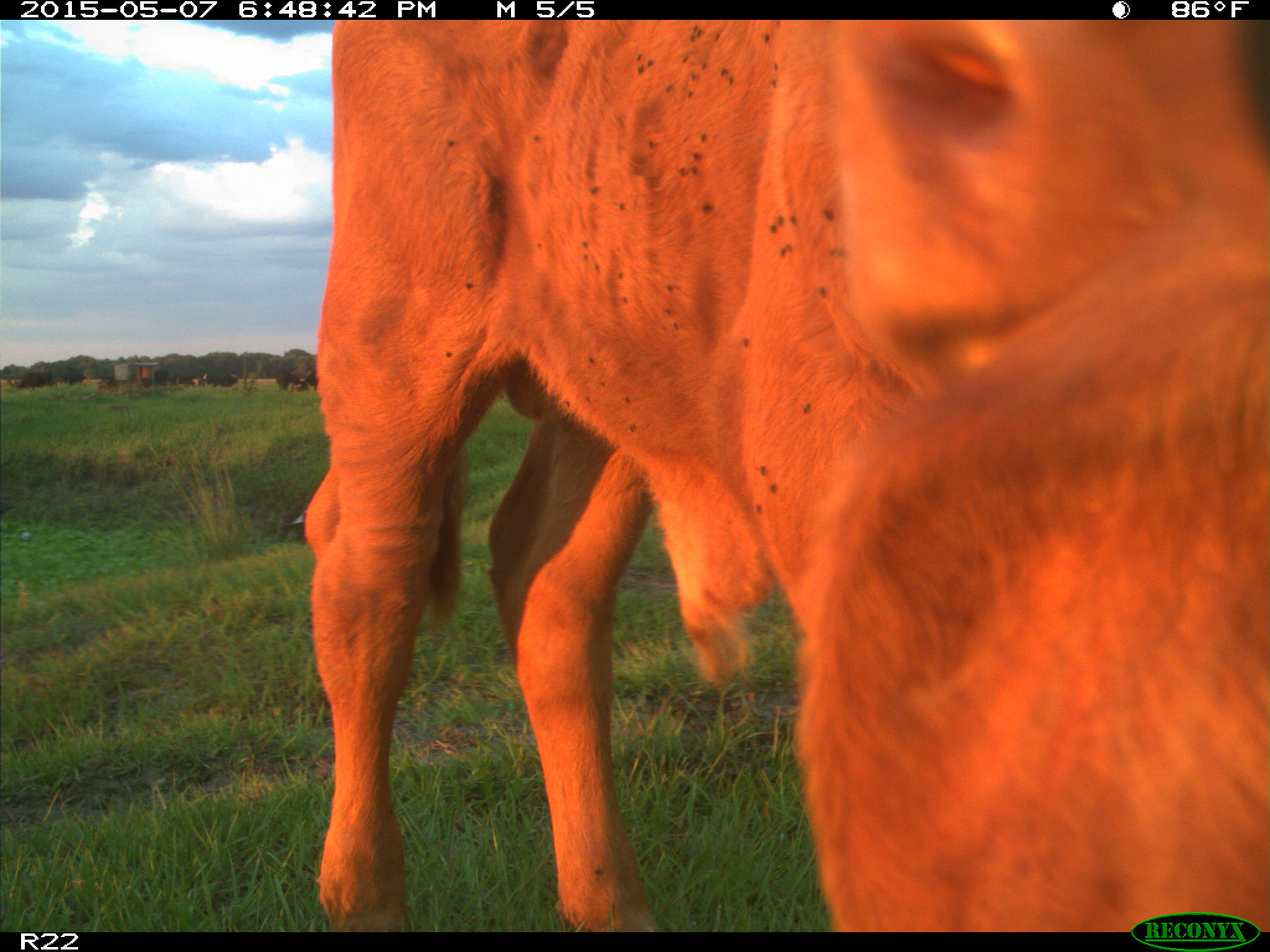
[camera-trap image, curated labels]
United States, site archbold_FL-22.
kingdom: Animalia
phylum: Chordata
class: Mammalia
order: Artiodactyla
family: Bovidae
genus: Bos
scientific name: Bos taurus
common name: domestic cow